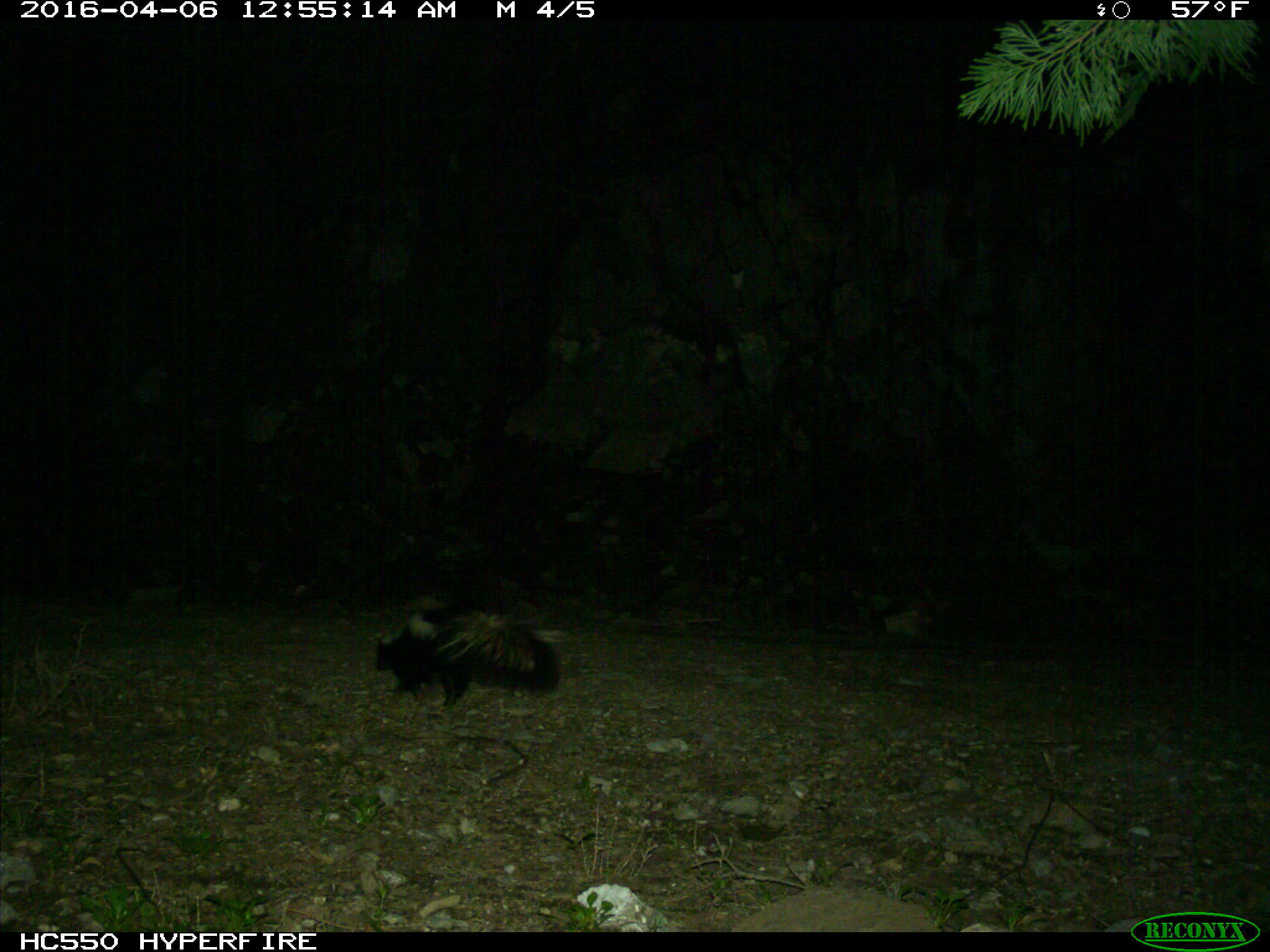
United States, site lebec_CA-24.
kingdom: Animalia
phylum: Chordata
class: Mammalia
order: Carnivora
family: Mephitidae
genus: Mephitis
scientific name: Mephitis mephitis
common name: striped skunk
Mephitis mephitis (striped skunk).